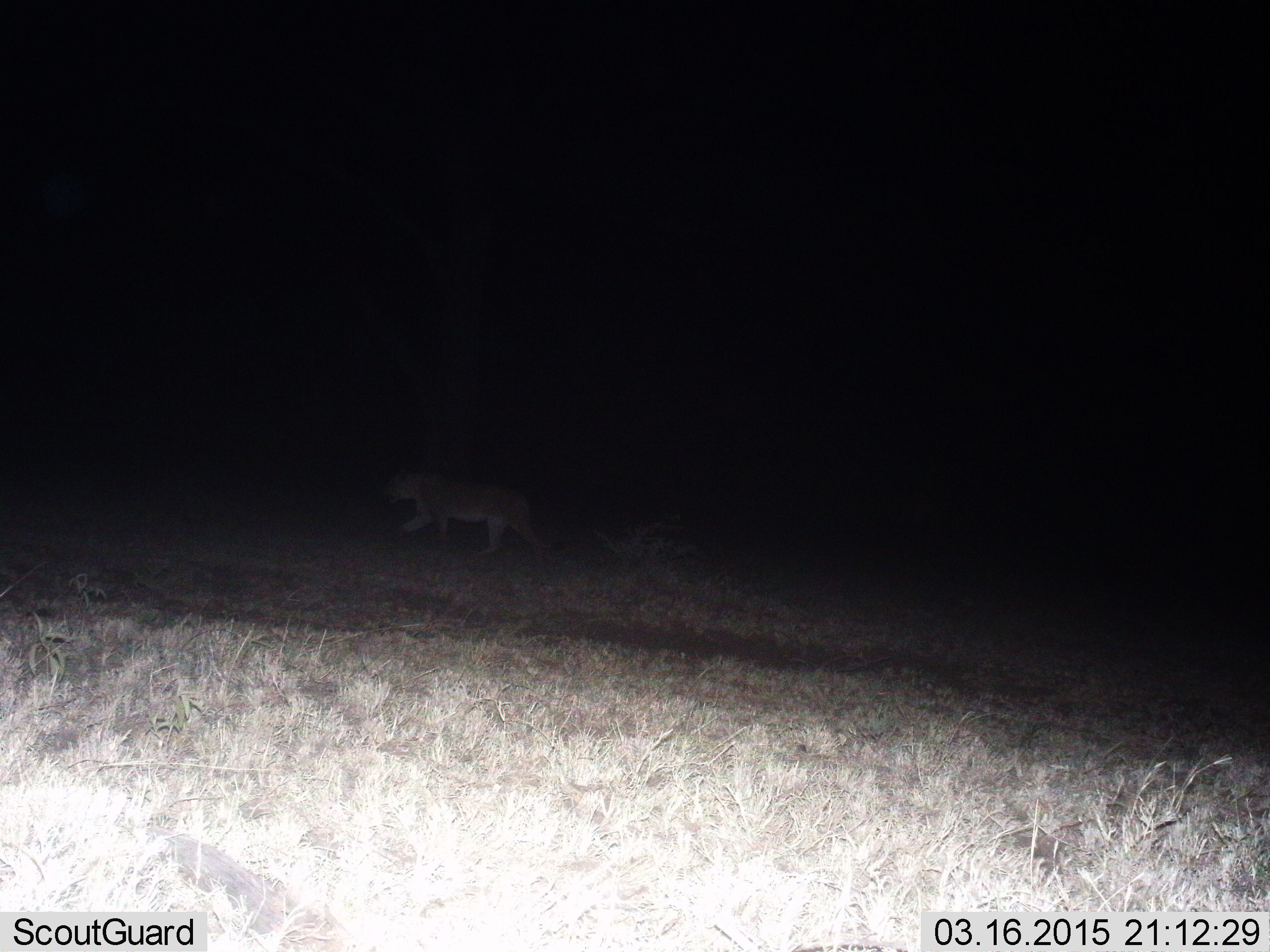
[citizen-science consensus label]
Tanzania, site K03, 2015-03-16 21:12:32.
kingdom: Animalia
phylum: Chordata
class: Mammalia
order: Carnivora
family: Felidae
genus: Panthera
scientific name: Panthera leo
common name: lion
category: lionfemale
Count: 1.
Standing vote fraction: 0%.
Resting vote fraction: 0%.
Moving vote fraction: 100%.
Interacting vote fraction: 0%.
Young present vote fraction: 0%.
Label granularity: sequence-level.